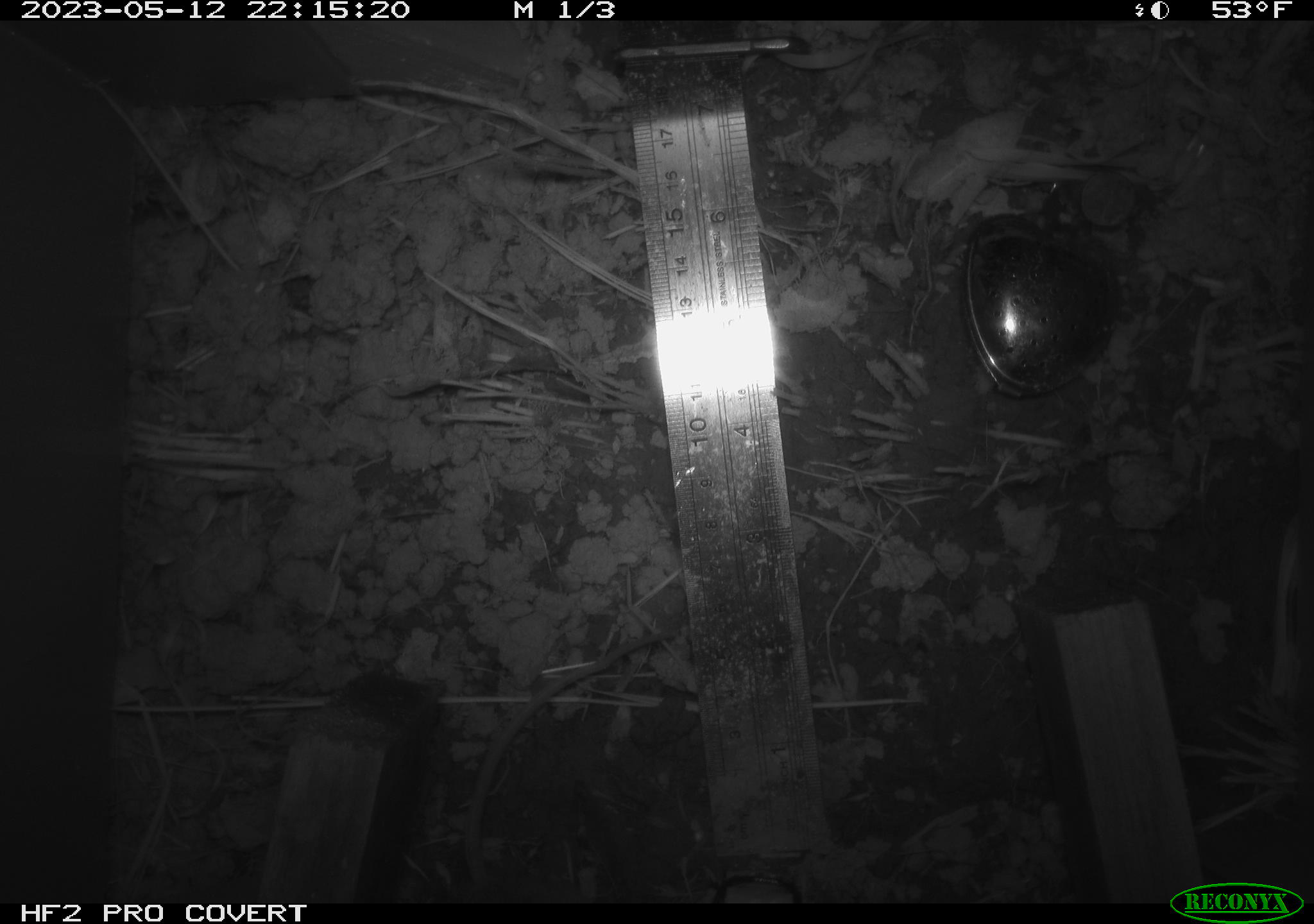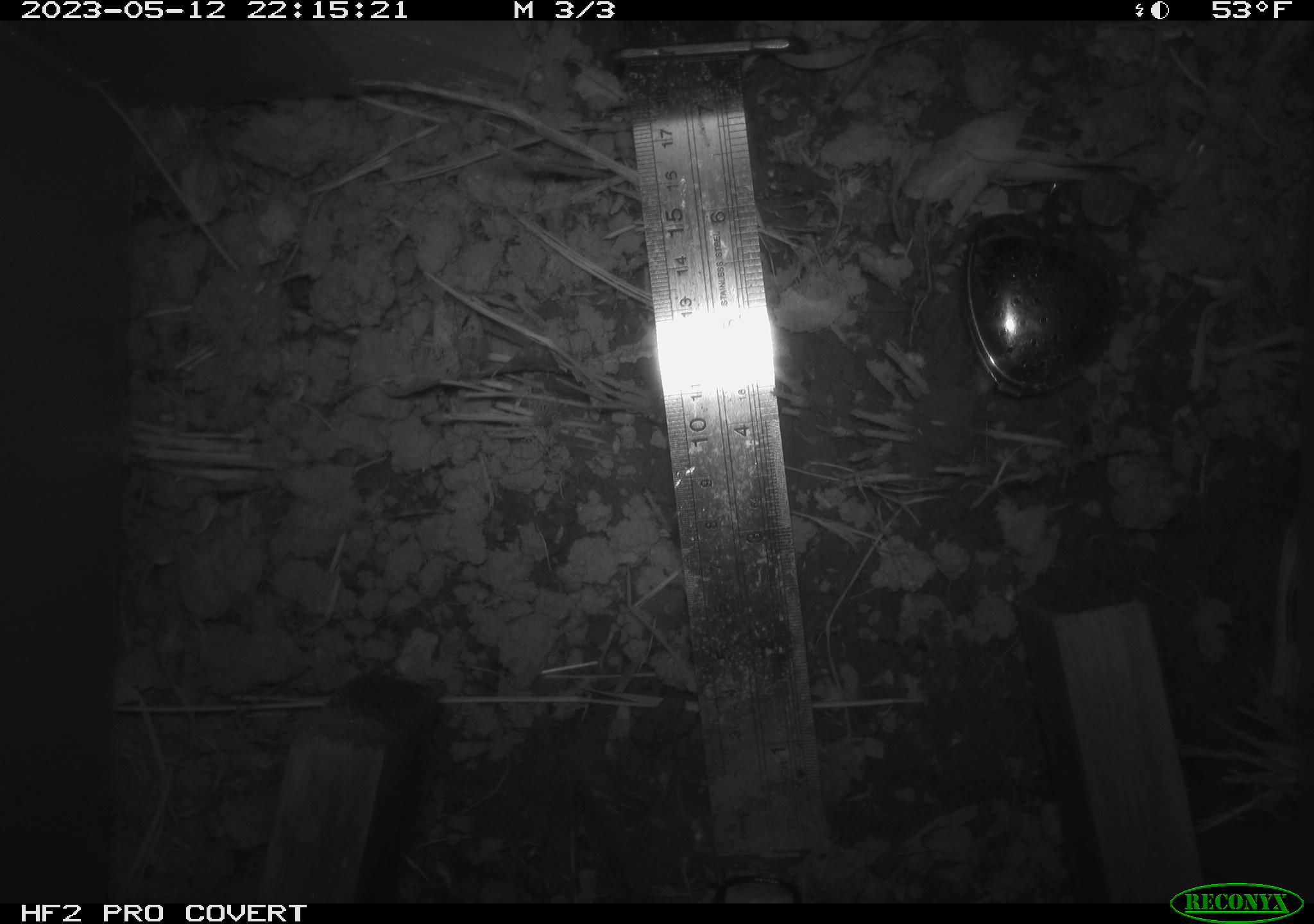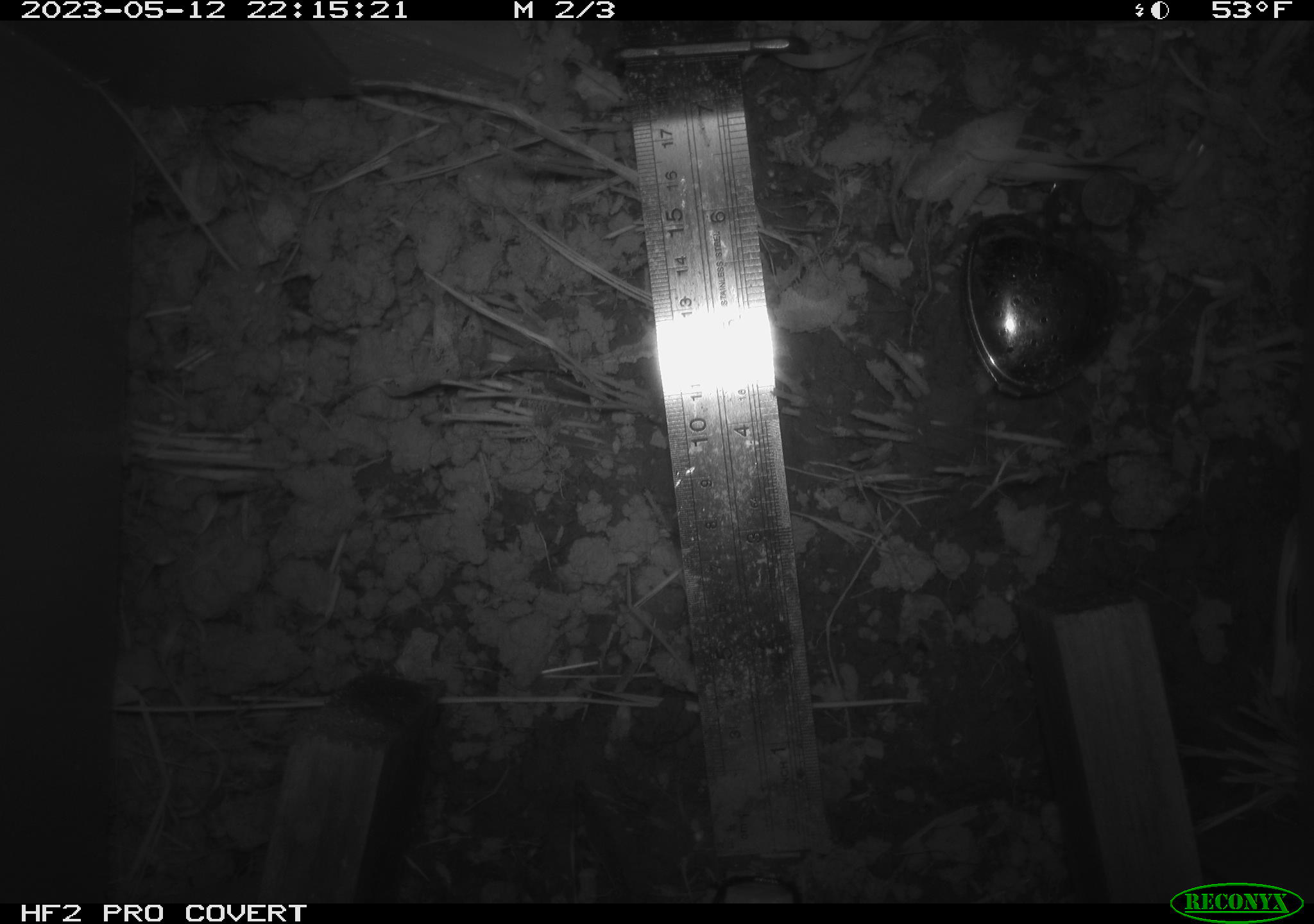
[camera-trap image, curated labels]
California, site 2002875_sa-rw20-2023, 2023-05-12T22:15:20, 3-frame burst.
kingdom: Animalia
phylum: Chordata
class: Mammalia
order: Rodentia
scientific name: Rodentia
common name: rodent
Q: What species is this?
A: Rodent (Rodentia).